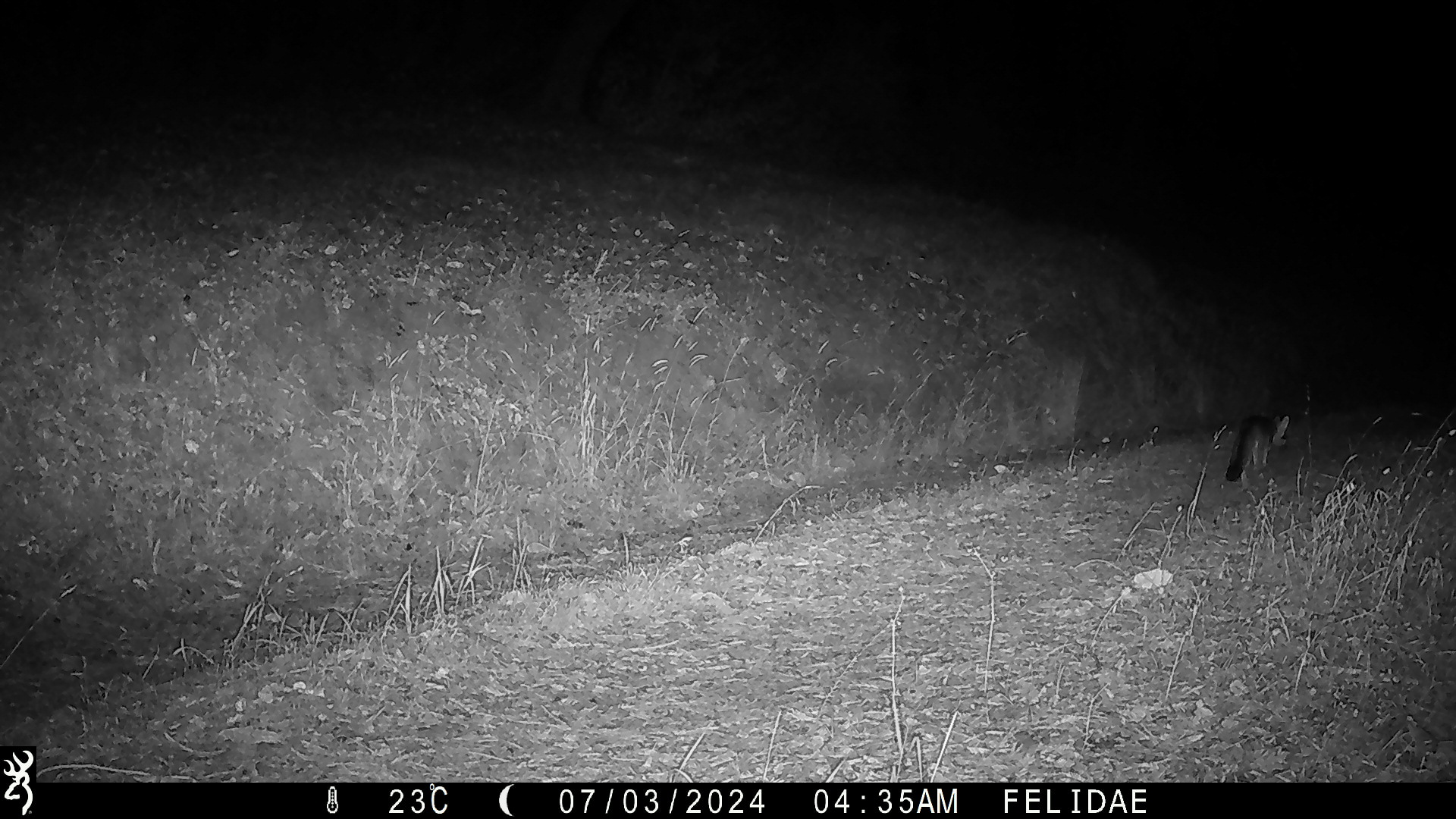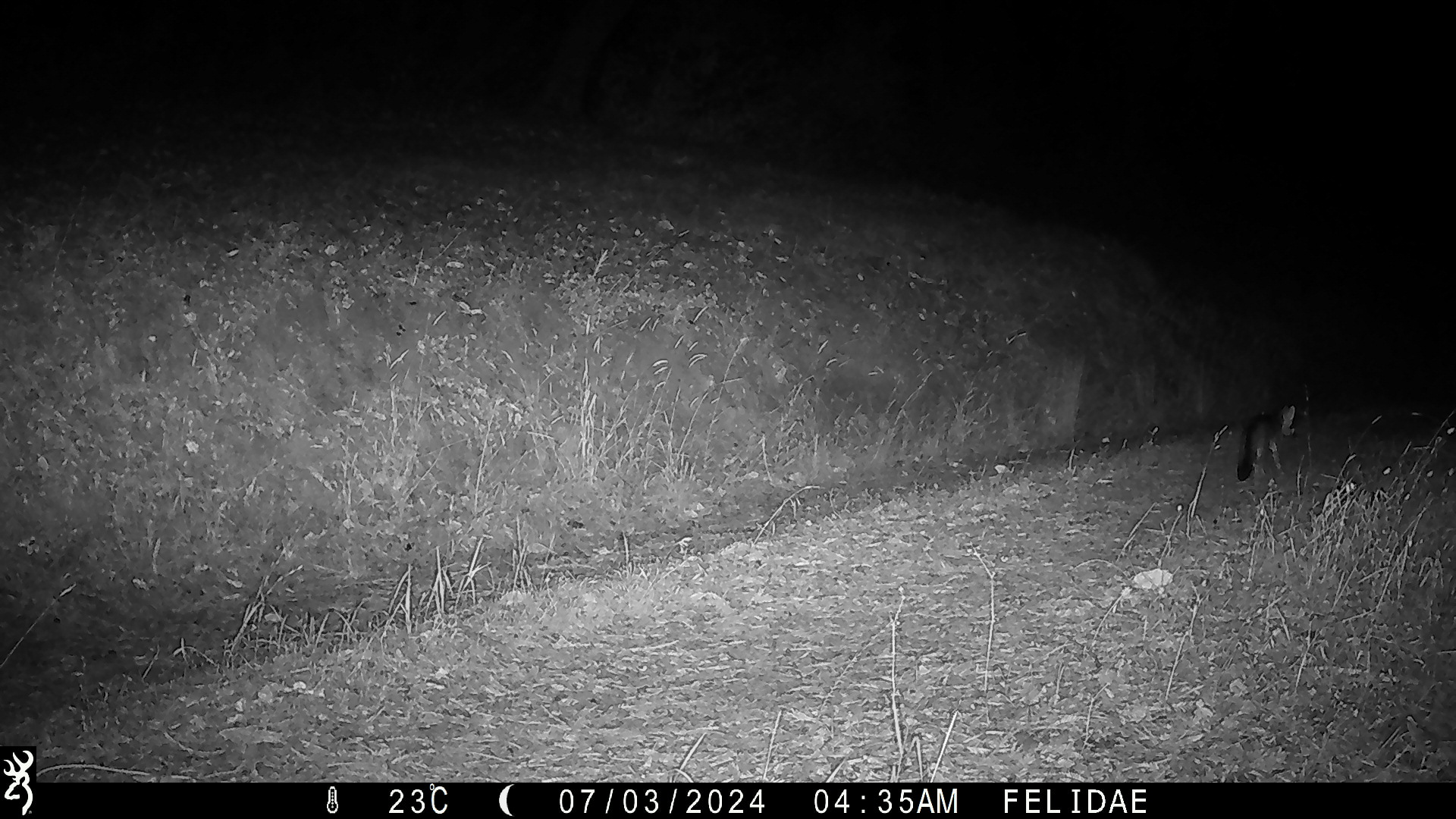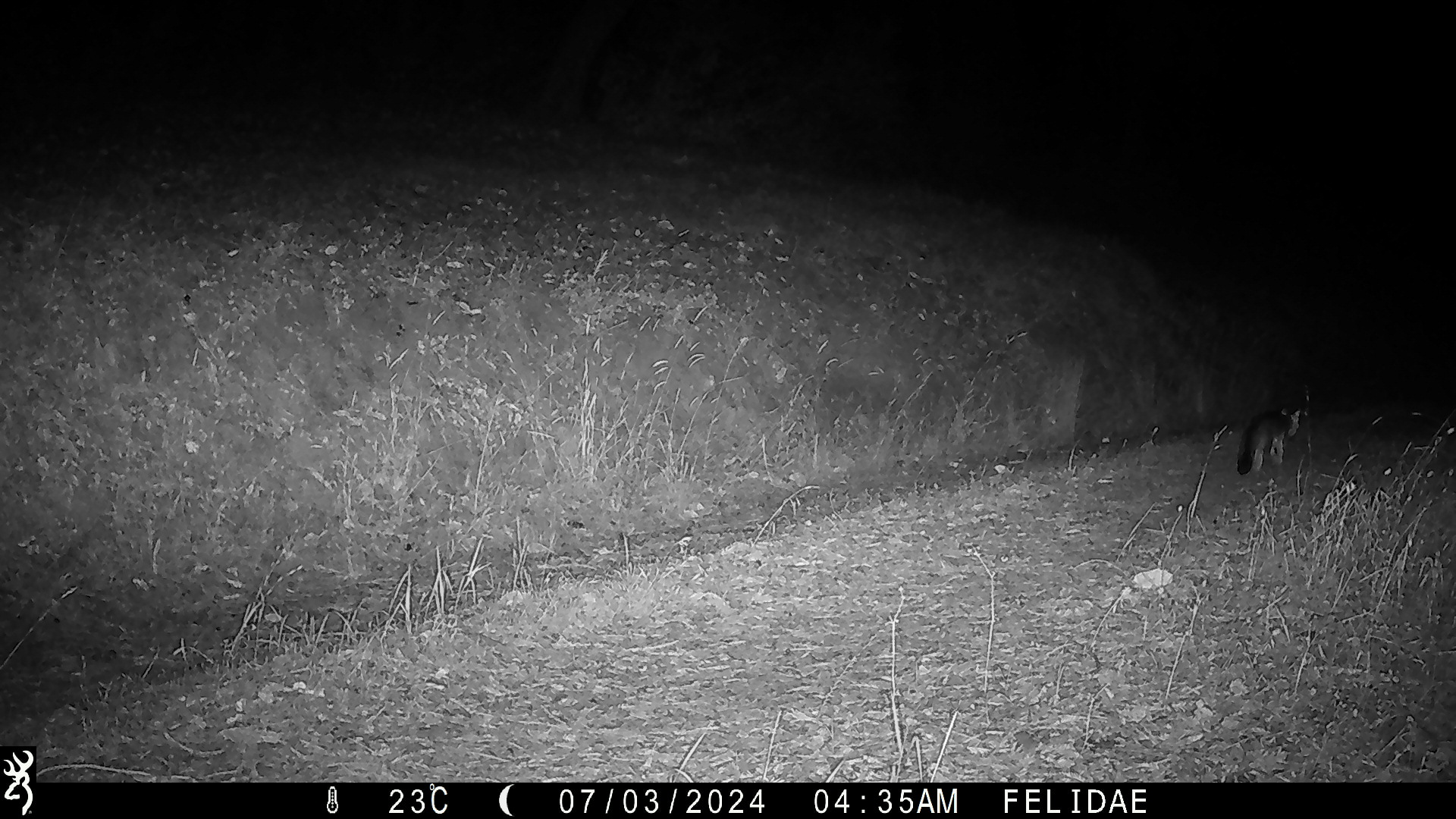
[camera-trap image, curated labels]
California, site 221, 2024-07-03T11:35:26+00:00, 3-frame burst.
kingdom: Animalia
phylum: Chordata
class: Mammalia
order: Carnivora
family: Canidae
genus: Urocyon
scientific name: Urocyon cinereoargenteus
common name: gray fox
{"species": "gray fox (Urocyon cinereoargenteus)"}